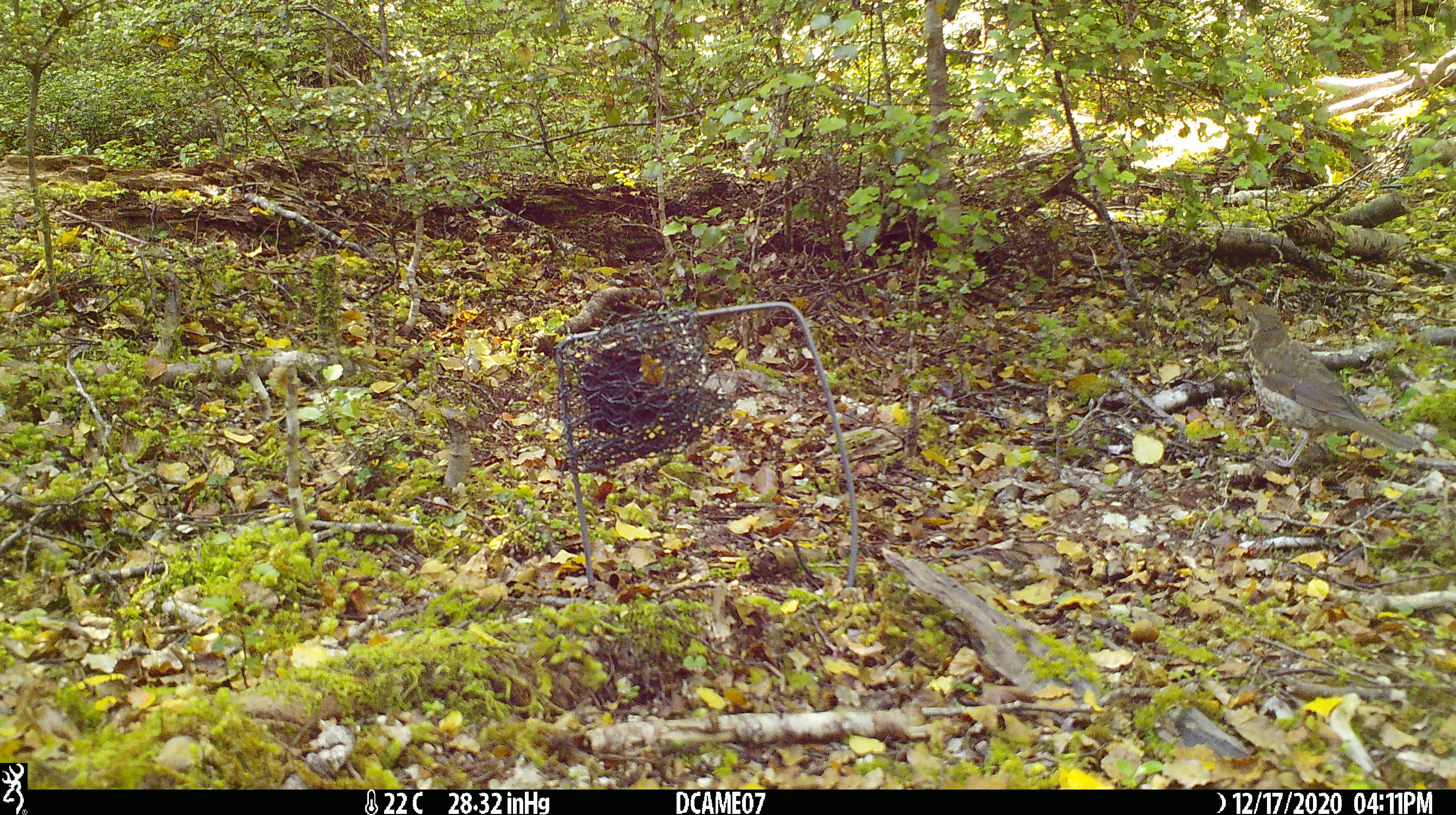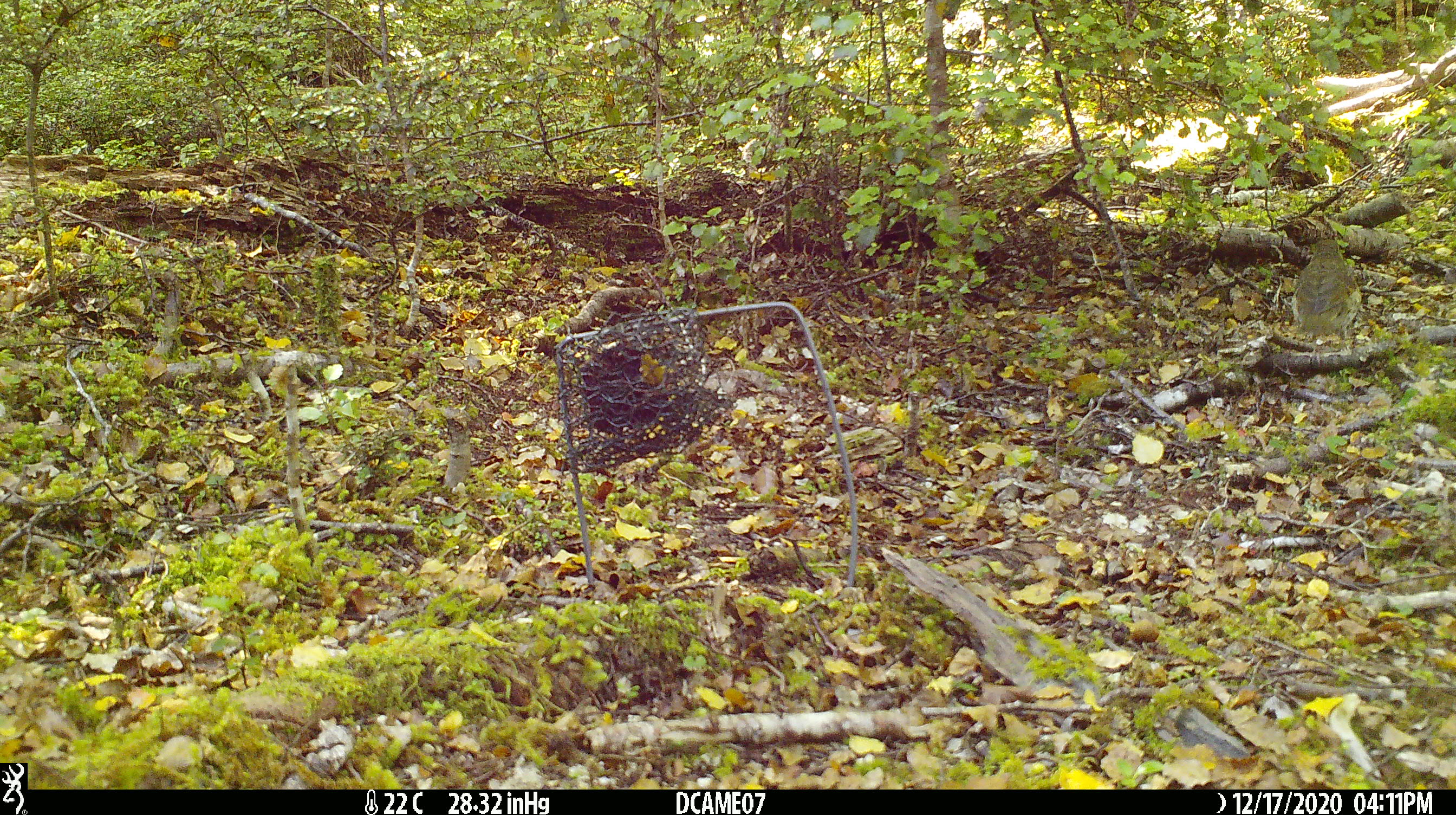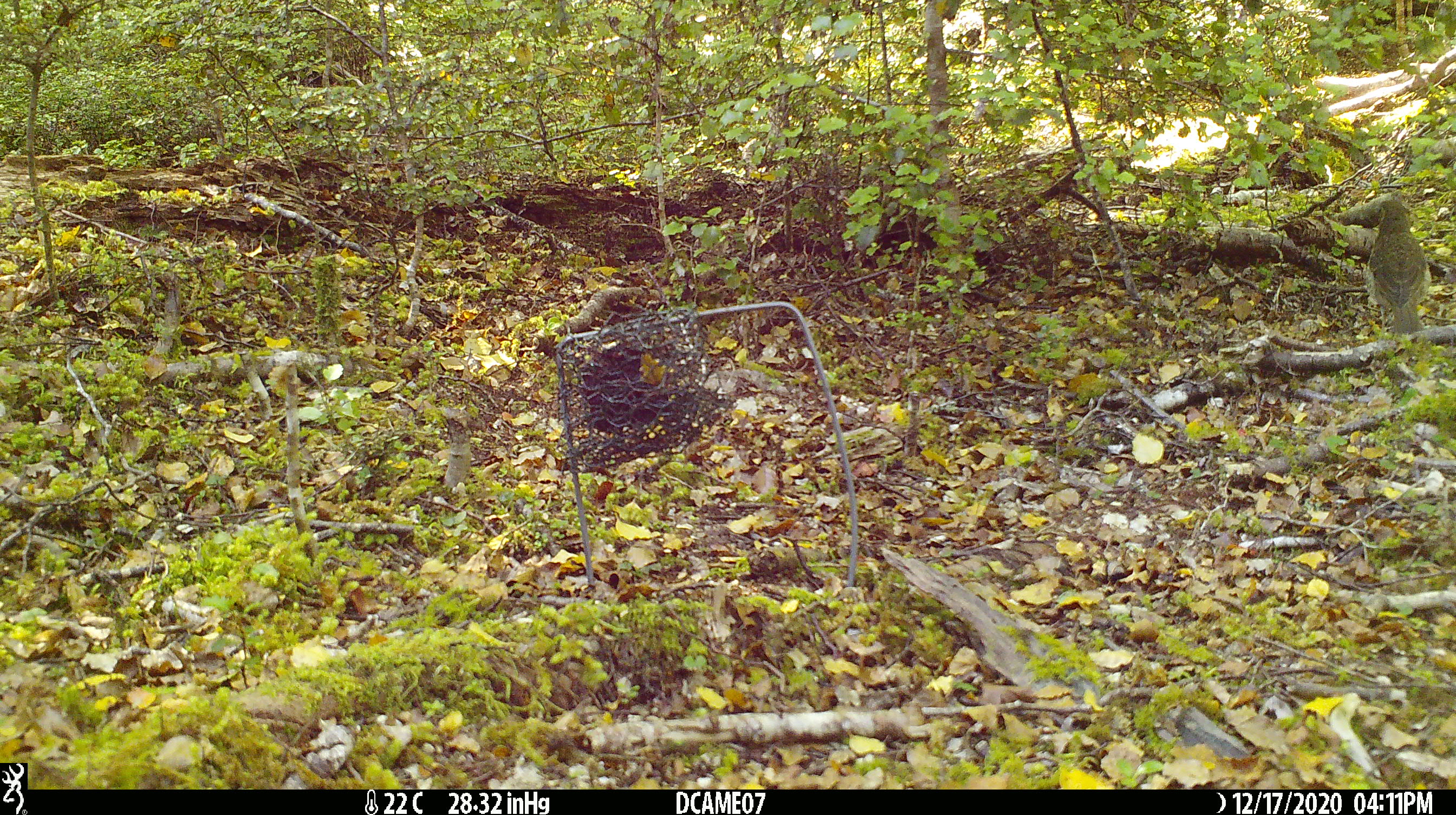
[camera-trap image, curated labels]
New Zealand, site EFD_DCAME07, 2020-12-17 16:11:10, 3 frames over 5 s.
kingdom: Animalia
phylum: Chordata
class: Aves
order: Passeriformes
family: Turdidae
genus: Turdus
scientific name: Turdus philomelos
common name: song thrush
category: thrush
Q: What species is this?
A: Thrush (song thrush) (Turdus philomelos).